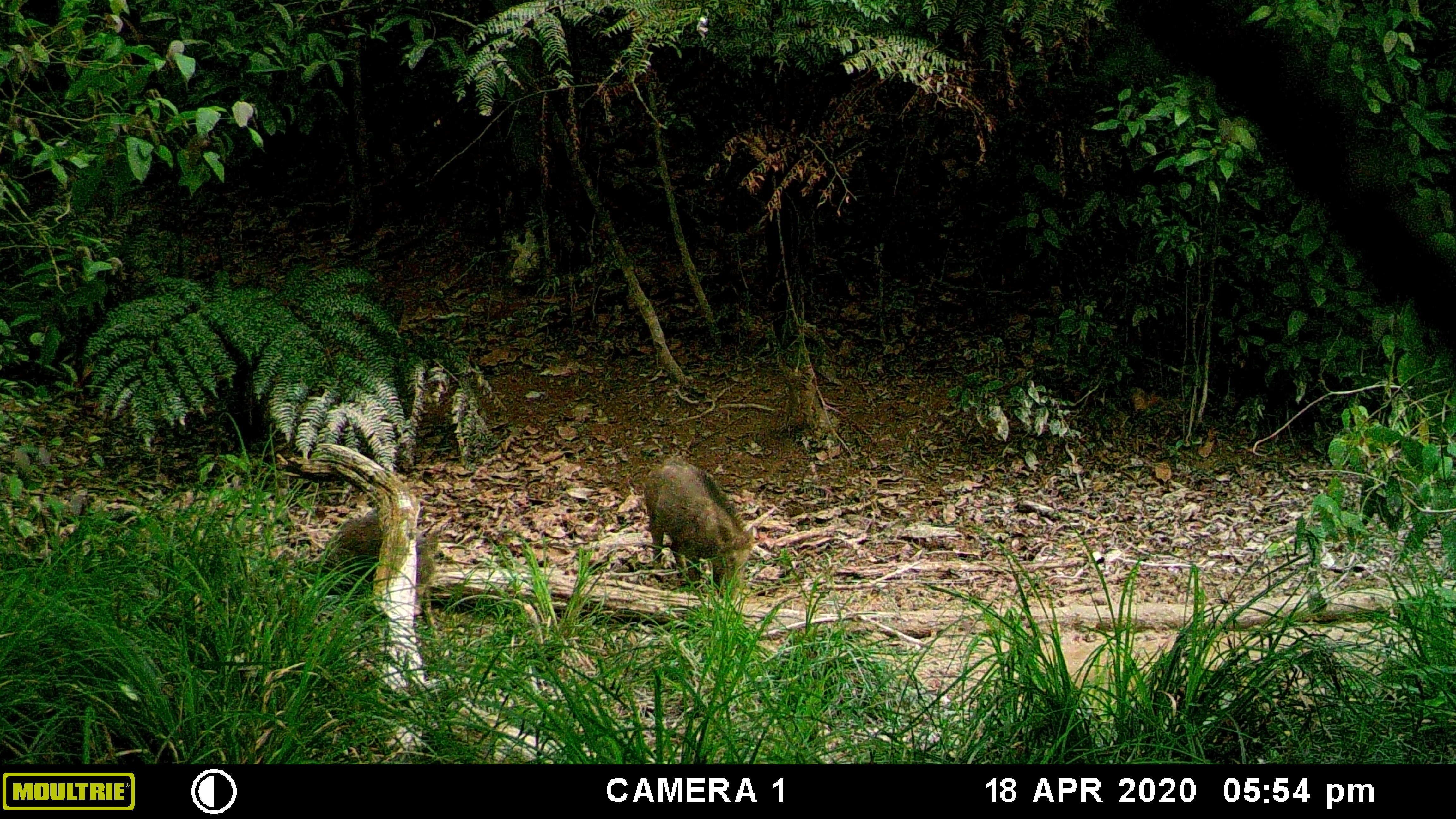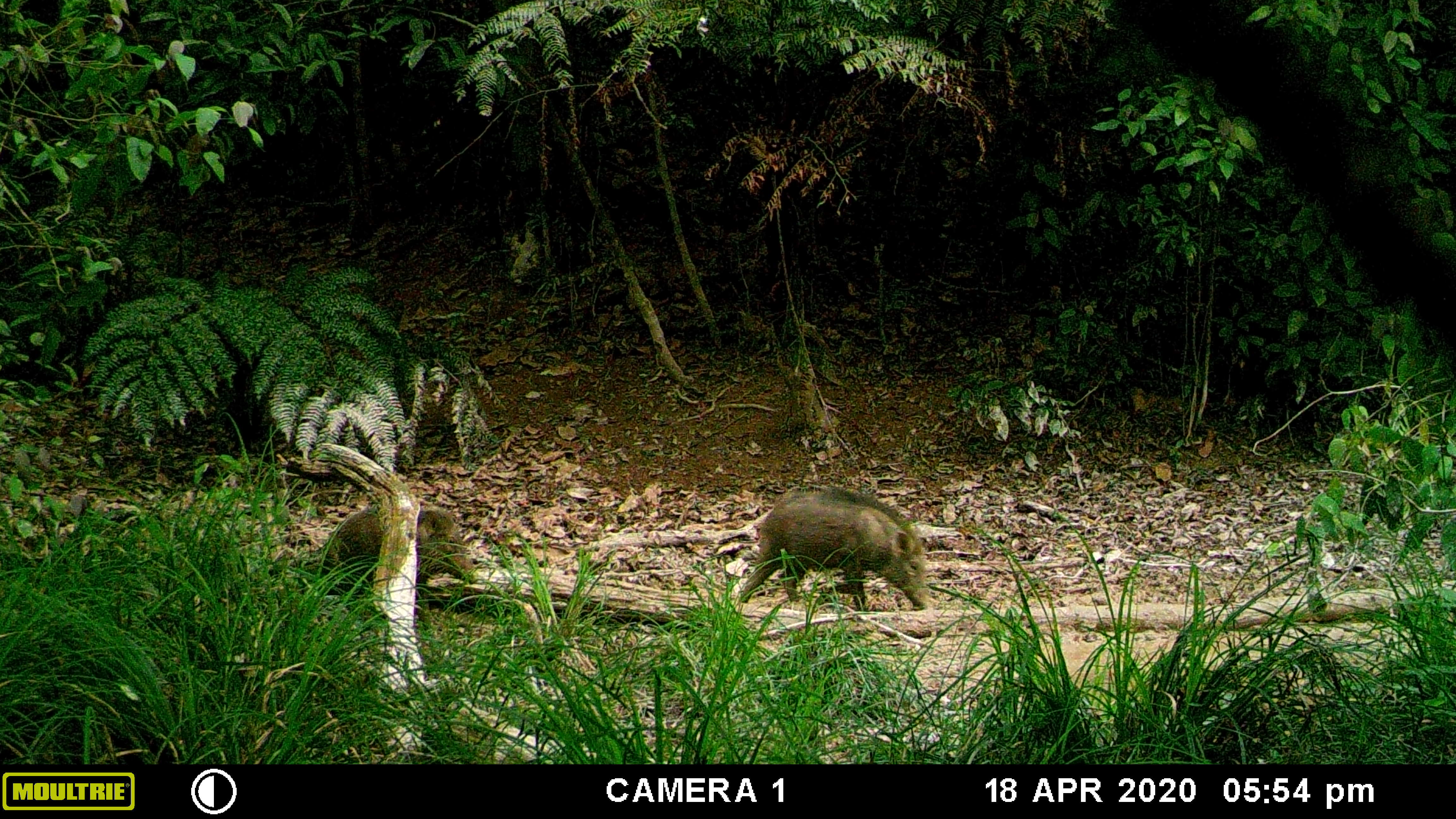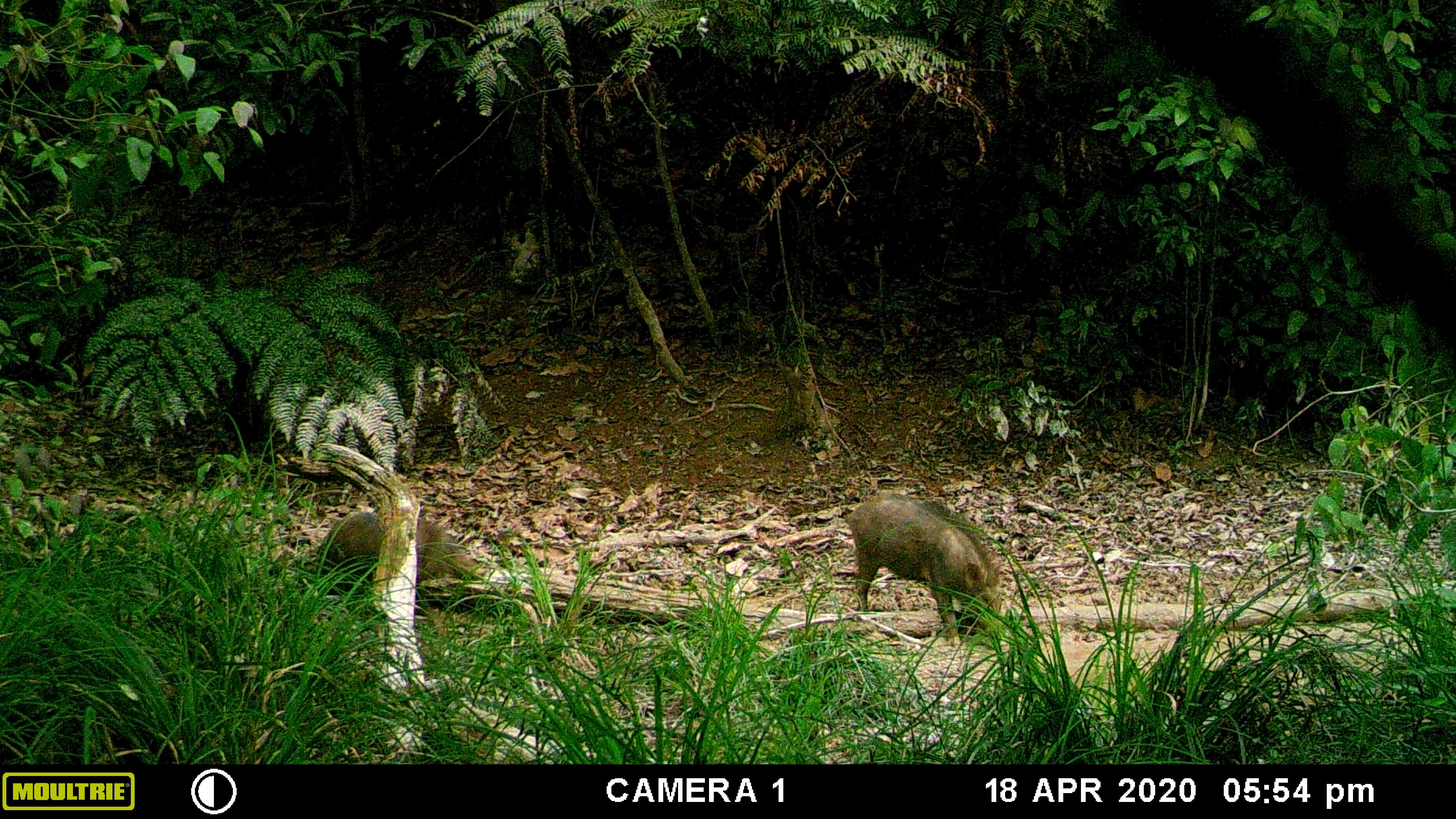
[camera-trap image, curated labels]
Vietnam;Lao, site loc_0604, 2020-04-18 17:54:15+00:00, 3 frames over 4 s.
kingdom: Animalia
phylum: Chordata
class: Mammalia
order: Artiodactyla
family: Suidae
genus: Sus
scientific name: Sus scrofa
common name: eurasian wild pig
Eurasian wild pig (Sus scrofa). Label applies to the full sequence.